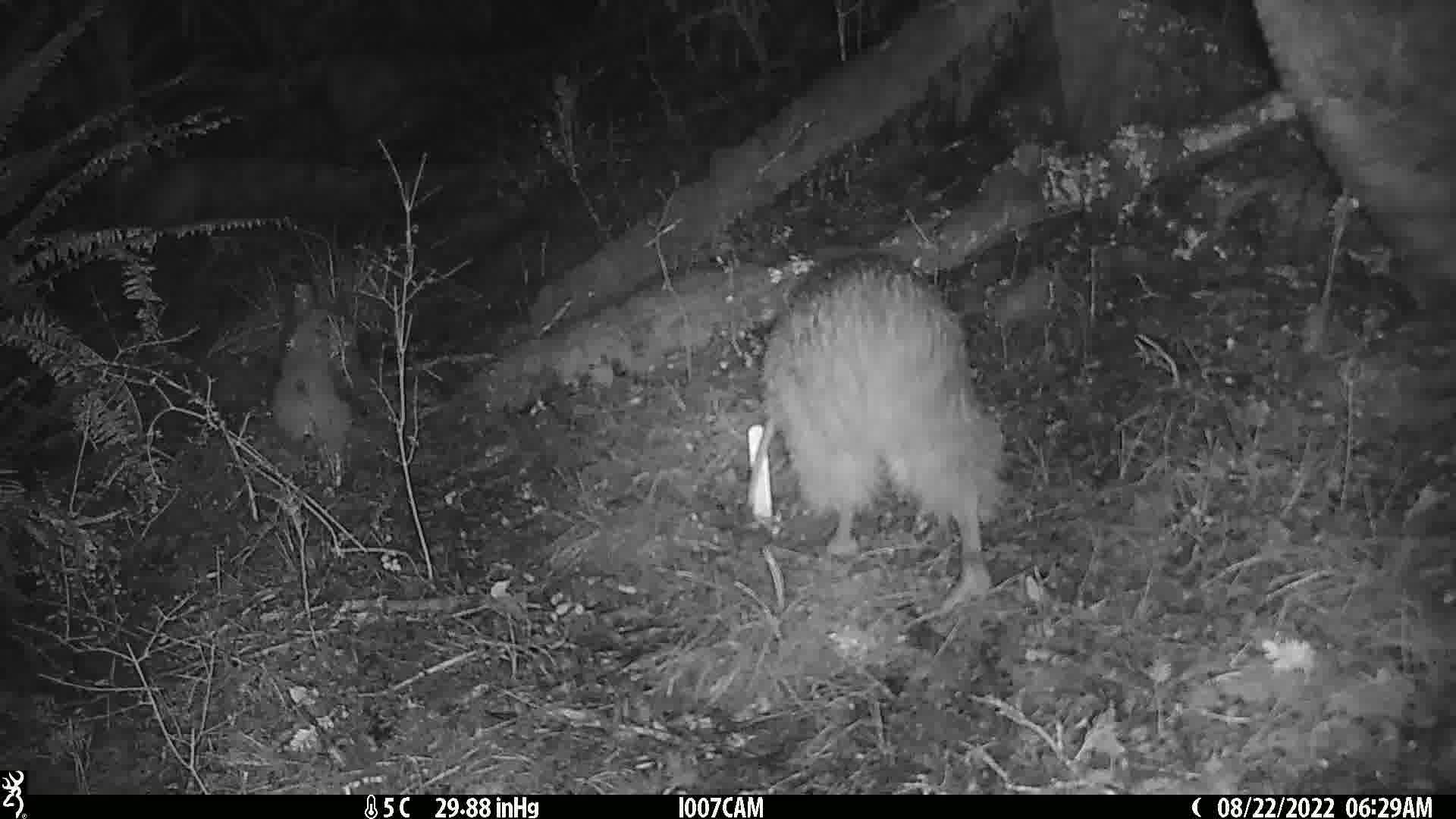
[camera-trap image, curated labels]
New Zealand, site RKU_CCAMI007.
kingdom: Animalia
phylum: Chordata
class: Aves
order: Apterygiformes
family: Apterygidae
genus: Apteryx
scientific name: Apteryx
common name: kiwi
Kiwi (Apteryx).